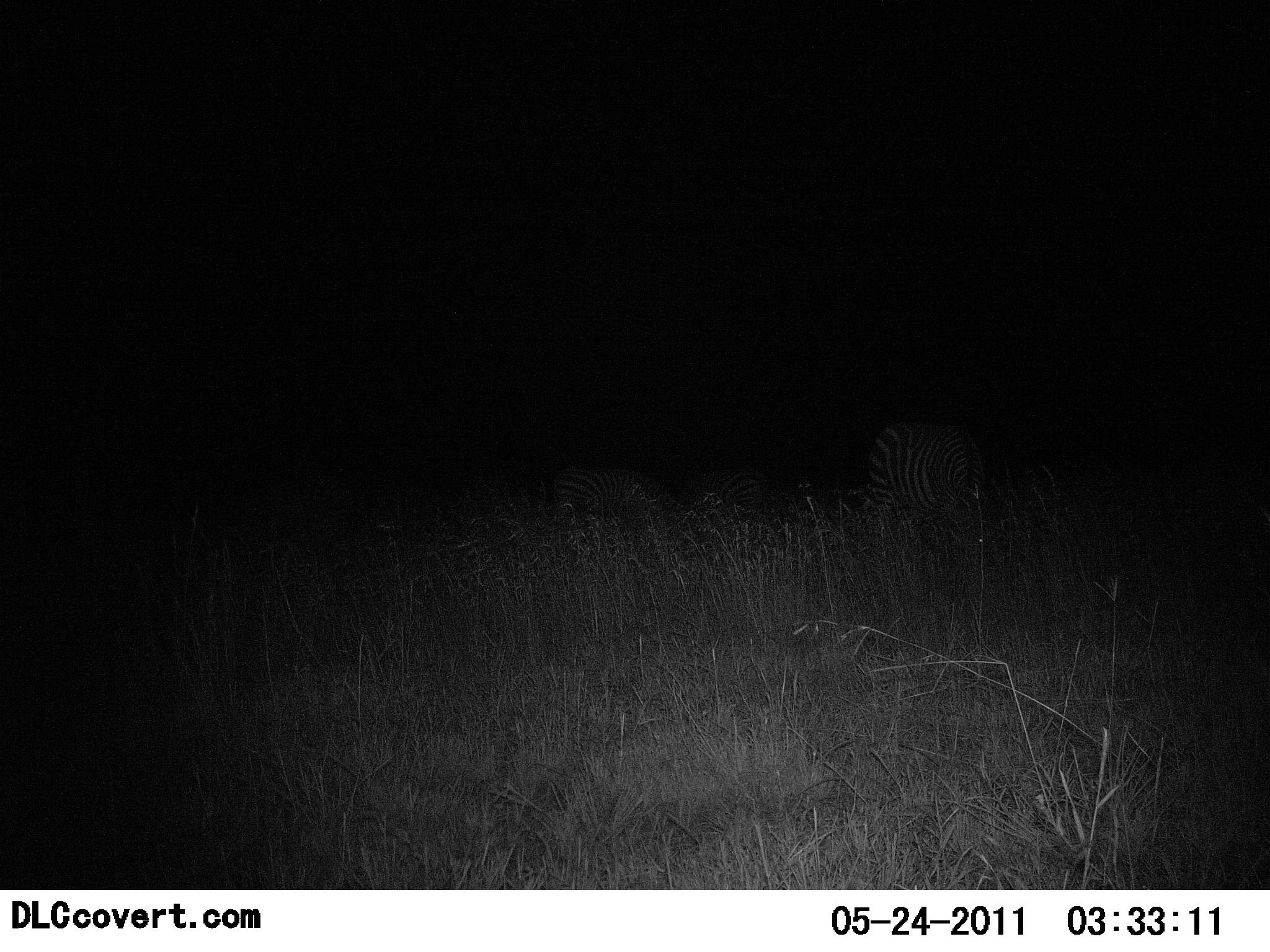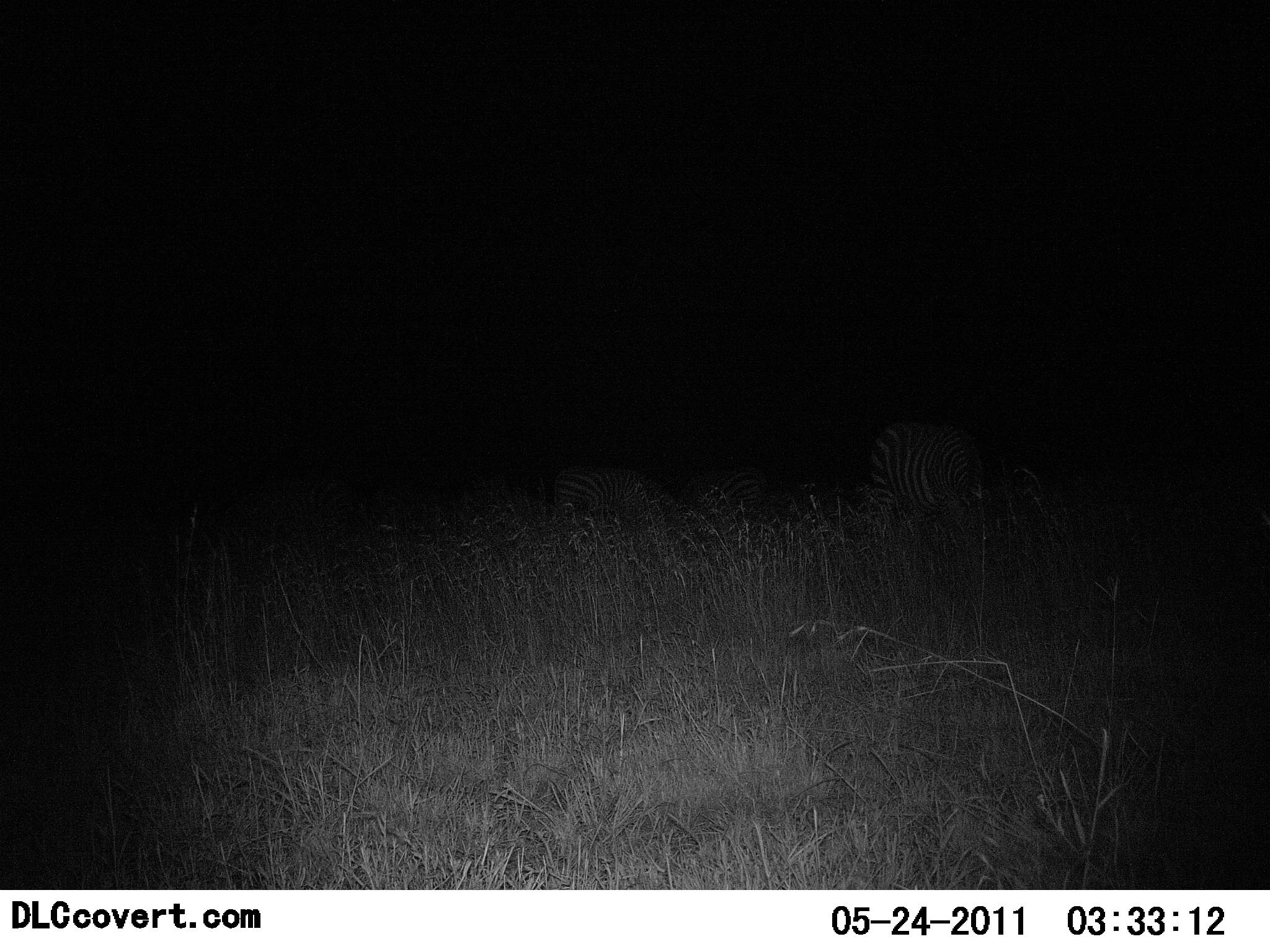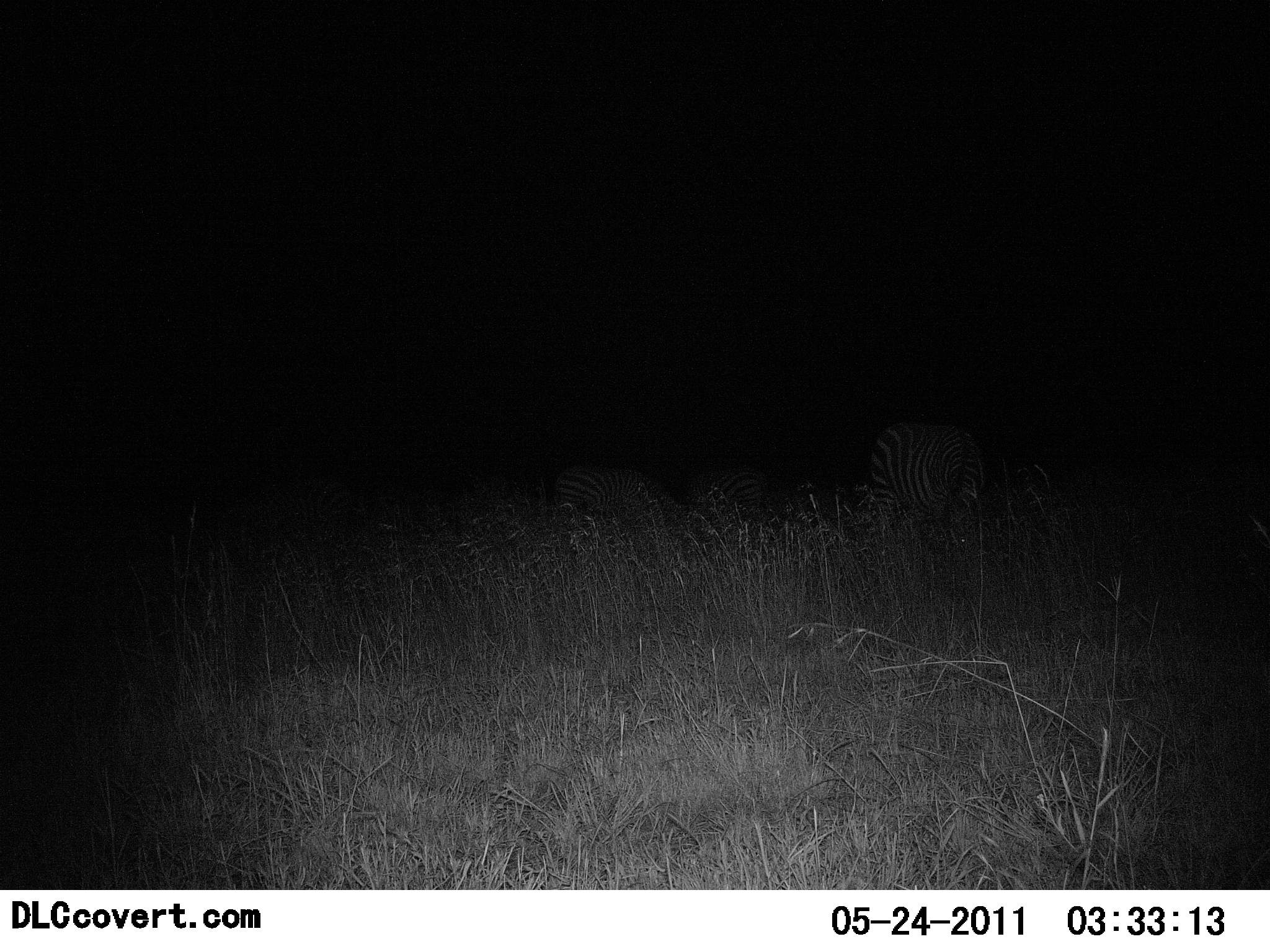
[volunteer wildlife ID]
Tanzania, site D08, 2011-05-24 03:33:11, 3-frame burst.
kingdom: Animalia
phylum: Chordata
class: Mammalia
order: Perissodactyla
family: Equidae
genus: Equus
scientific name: Equus quagga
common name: plains zebra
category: zebra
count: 3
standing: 44%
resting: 0%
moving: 0%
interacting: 0%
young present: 0%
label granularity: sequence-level